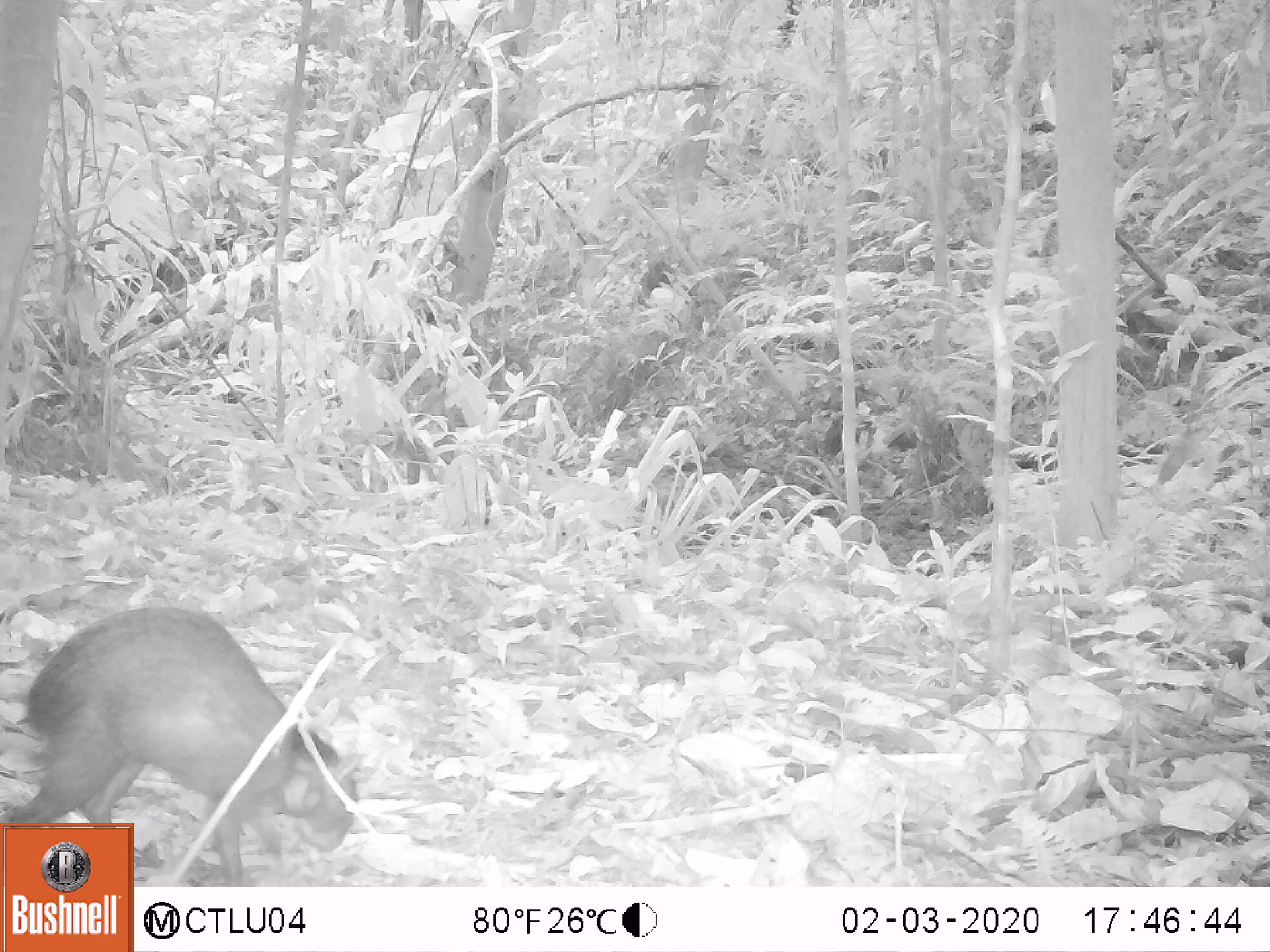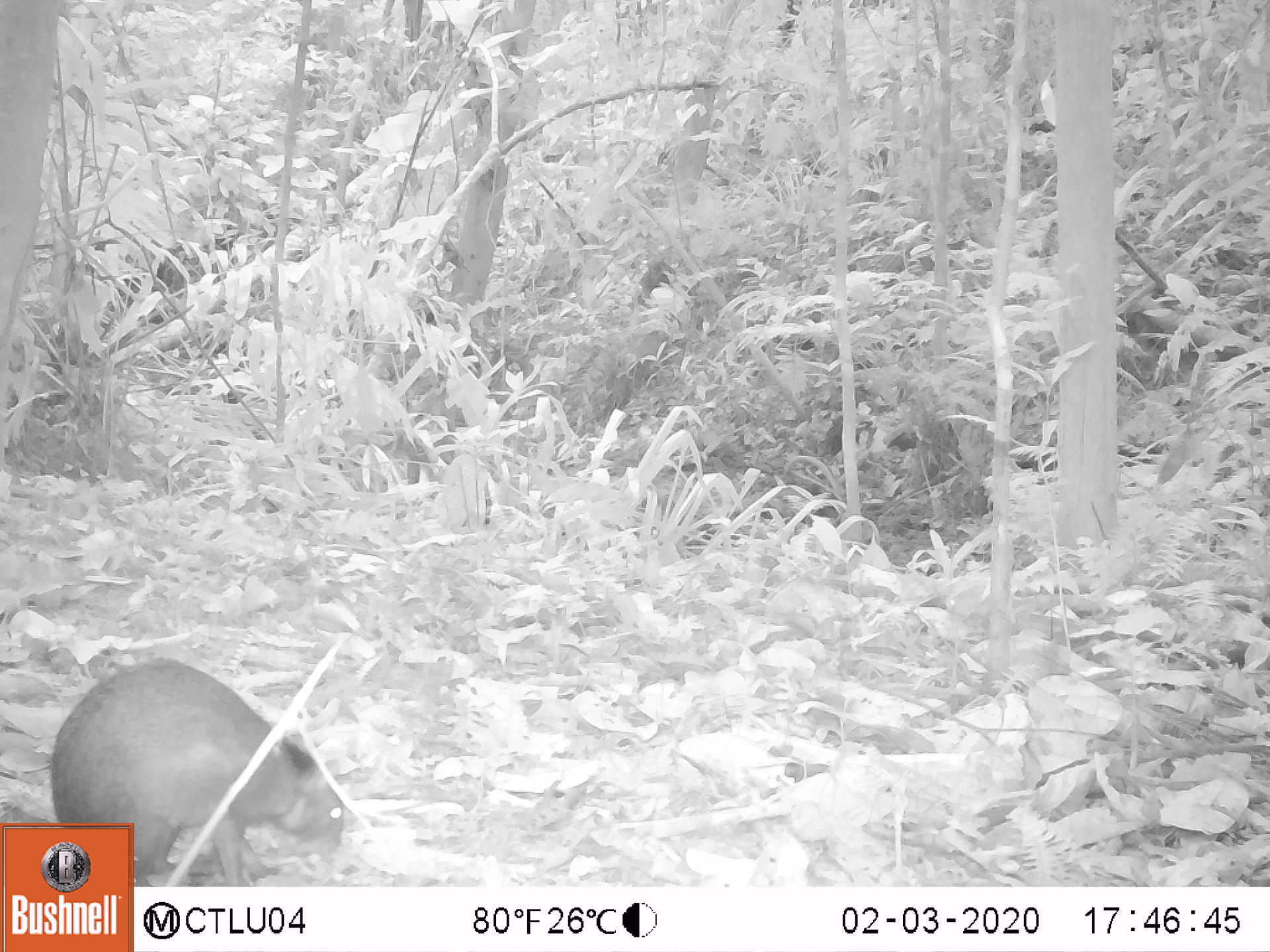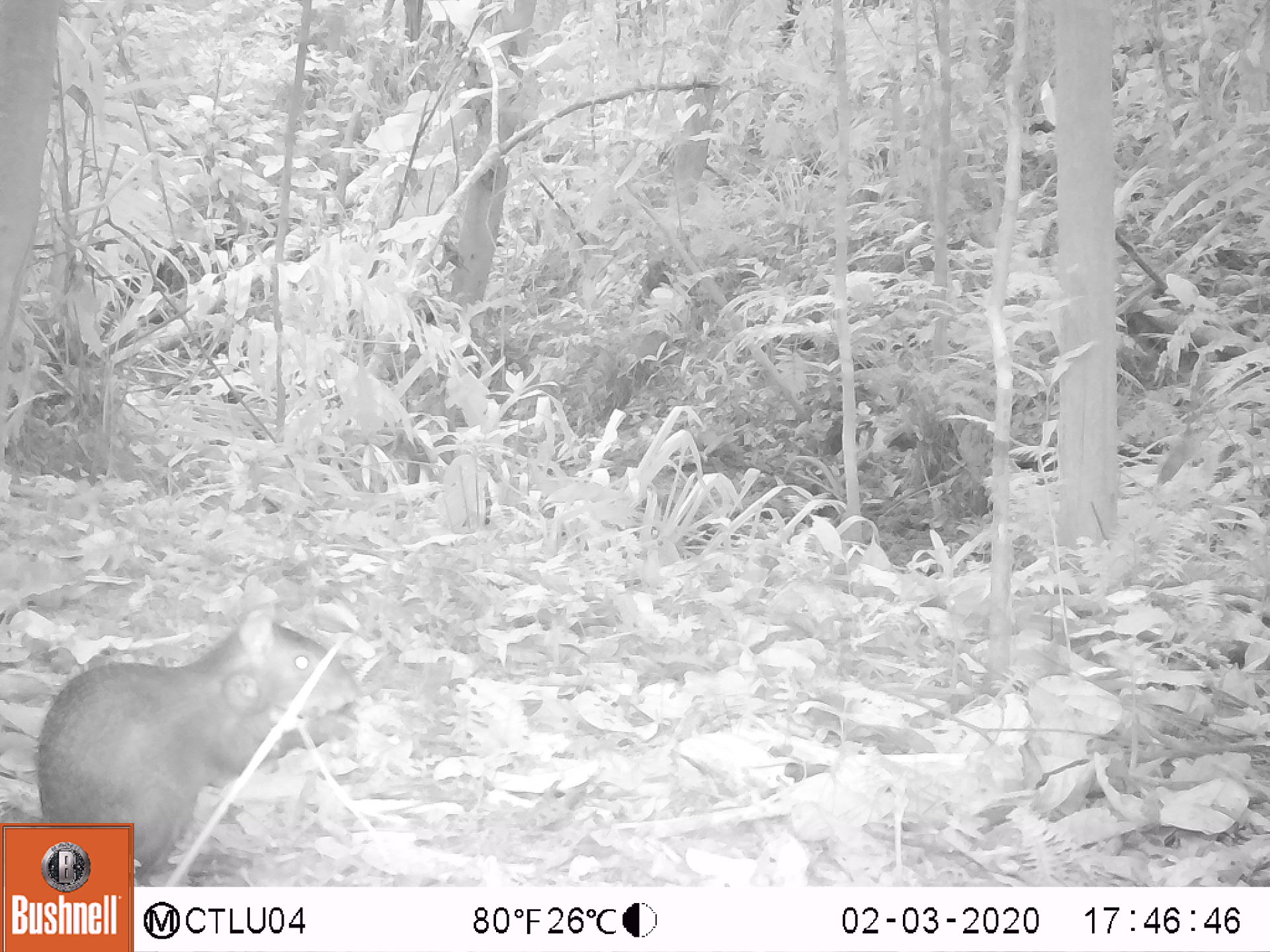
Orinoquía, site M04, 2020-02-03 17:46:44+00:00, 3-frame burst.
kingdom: Animalia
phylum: Chordata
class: Mammalia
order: Rodentia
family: Dasyproctidae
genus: Dasyprocta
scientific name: Dasyprocta fuliginosa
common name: black agouti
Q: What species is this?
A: Black agouti (Dasyprocta fuliginosa).